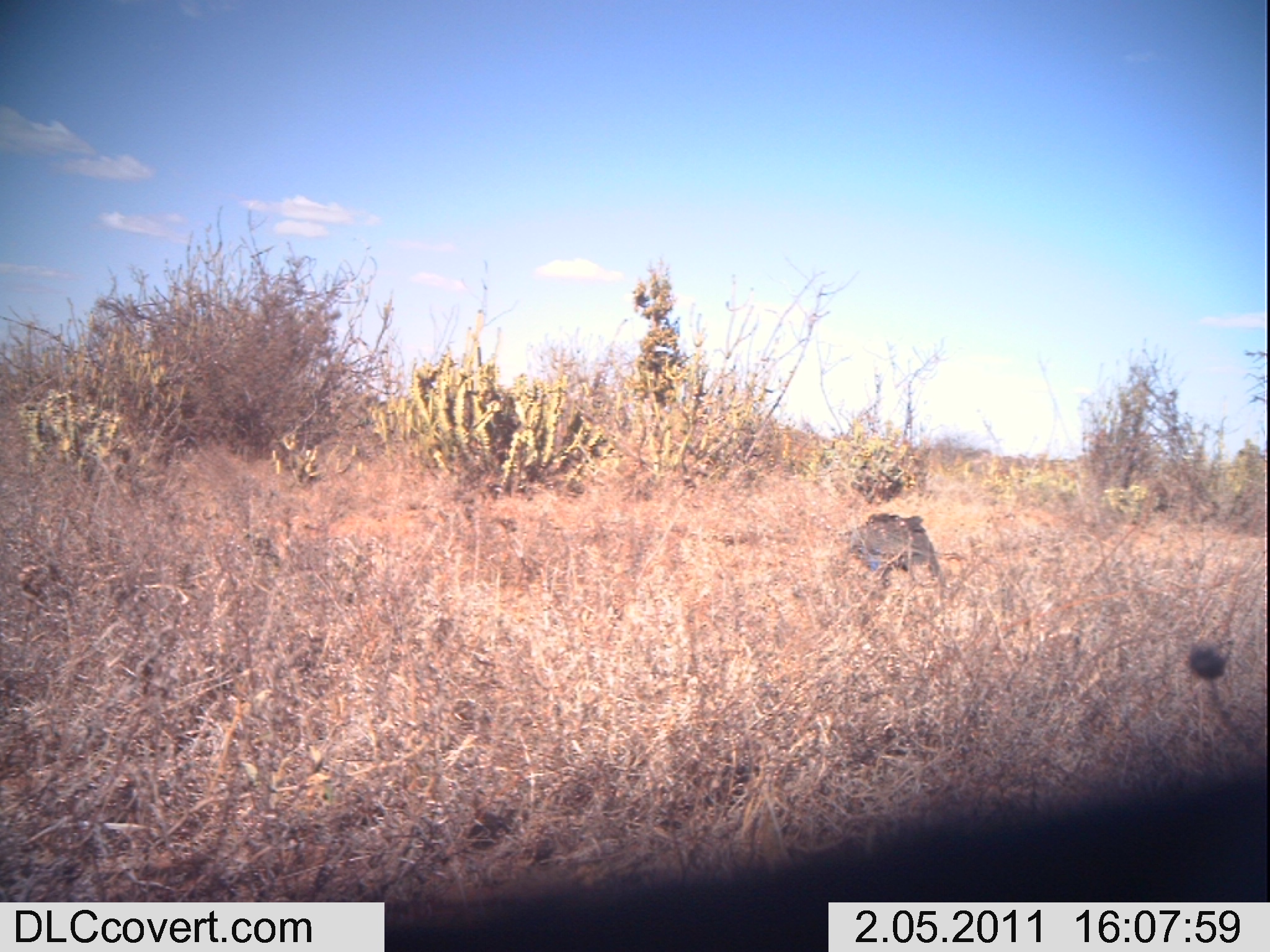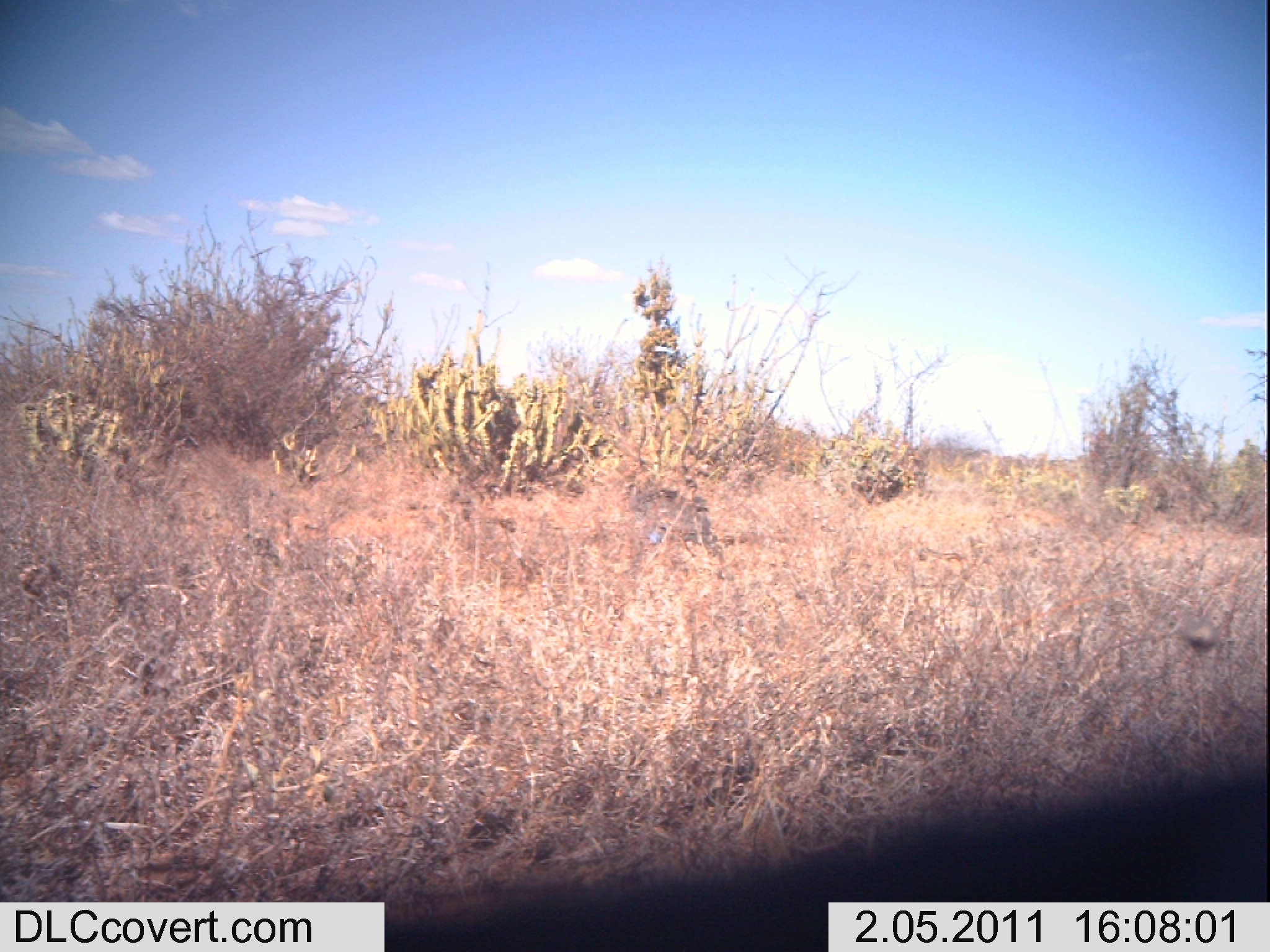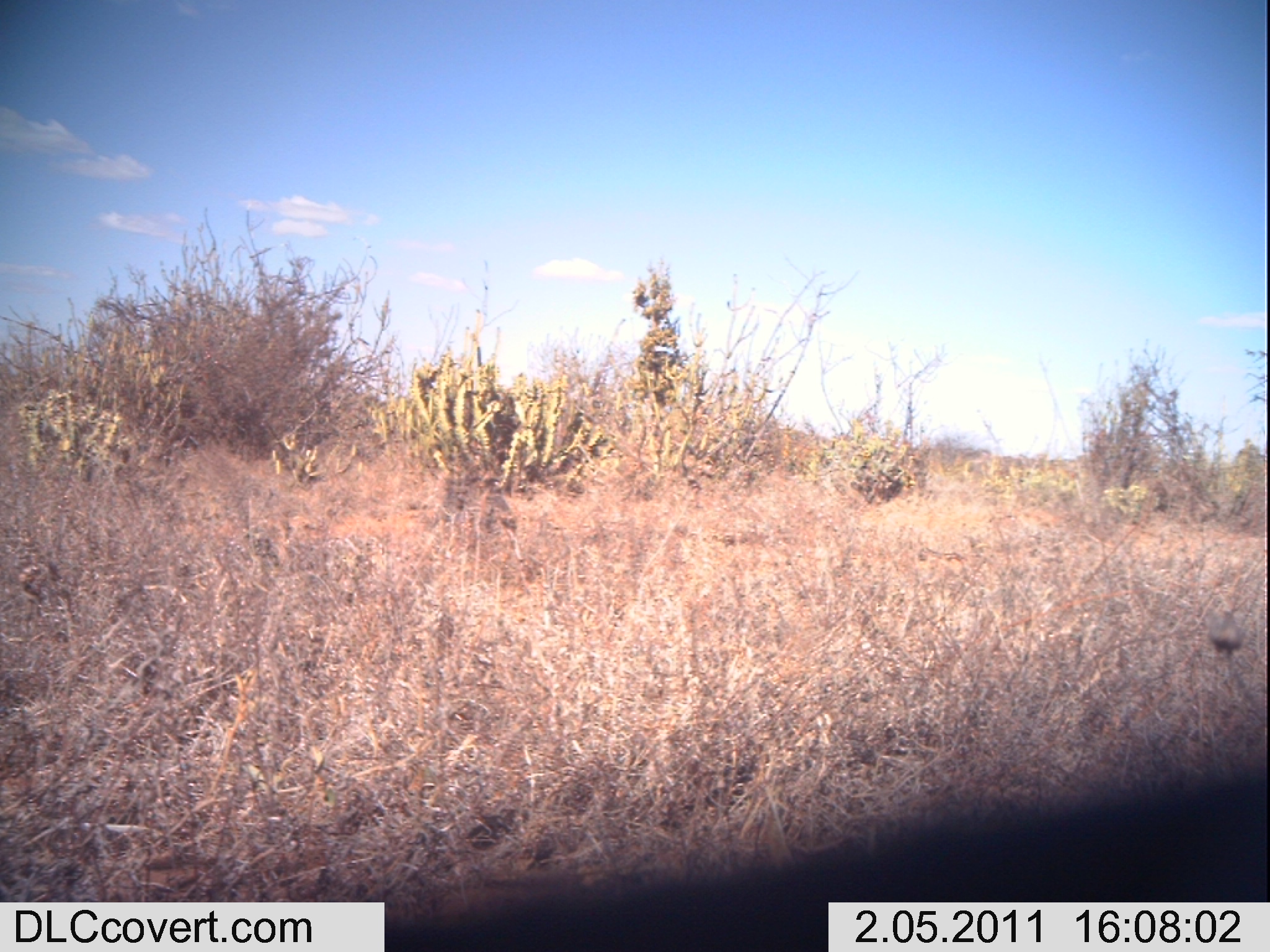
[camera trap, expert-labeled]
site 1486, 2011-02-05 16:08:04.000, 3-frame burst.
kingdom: Animalia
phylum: Chordata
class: Aves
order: Galliformes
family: Numididae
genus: Acryllium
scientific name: Acryllium vulturinum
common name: vulturine guineafowl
Acryllium vulturinum (vulturine guineafowl), count 1.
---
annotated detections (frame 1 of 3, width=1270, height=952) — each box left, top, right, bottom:
acryllium vulturinum: 837, 510, 947, 589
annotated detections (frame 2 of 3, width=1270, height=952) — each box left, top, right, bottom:
acryllium vulturinum: 619, 474, 726, 581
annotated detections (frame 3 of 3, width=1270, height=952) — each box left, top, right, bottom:
acryllium vulturinum: 429, 471, 522, 562